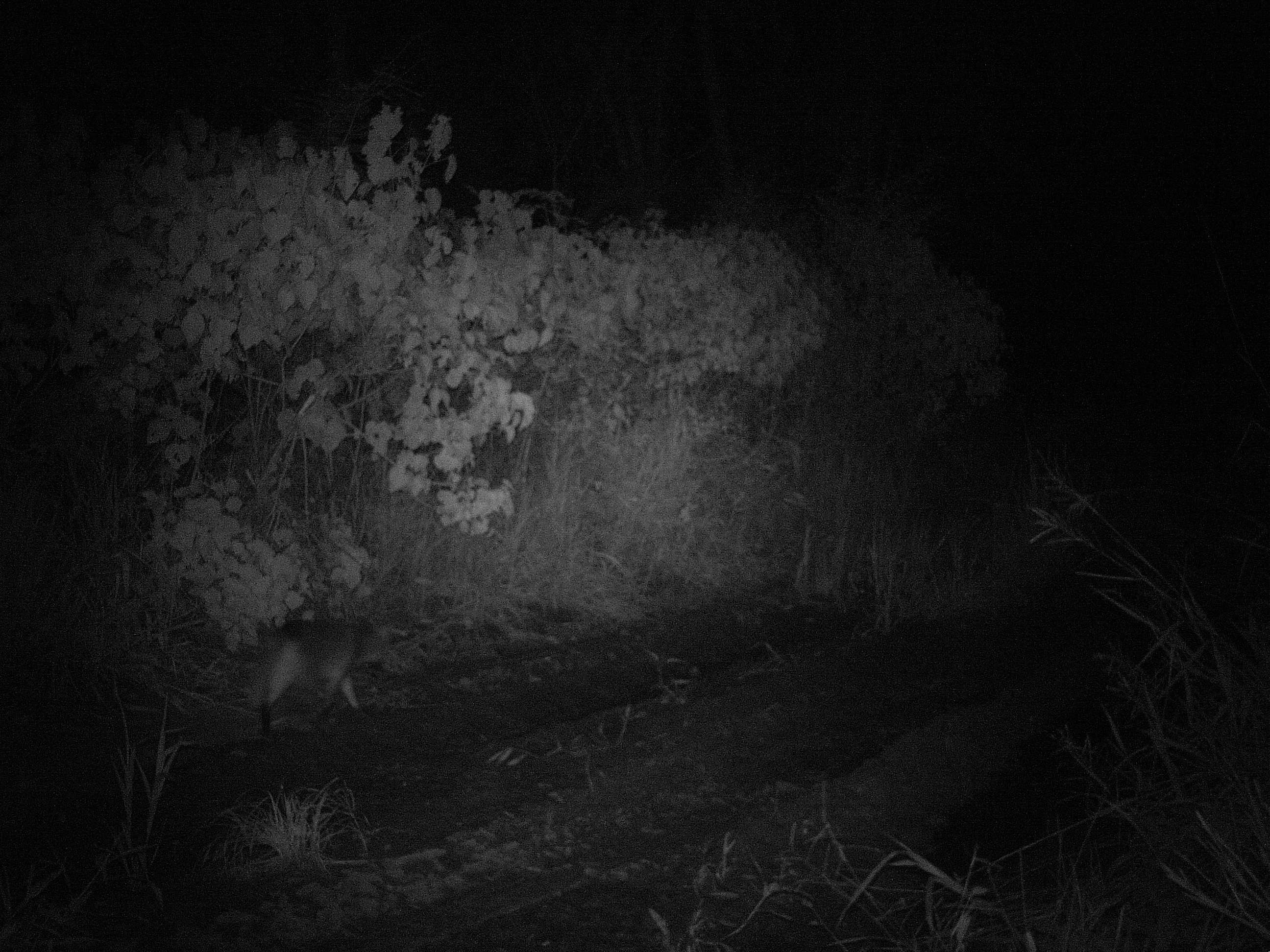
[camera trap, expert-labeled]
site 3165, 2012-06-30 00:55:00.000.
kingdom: Animalia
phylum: Chordata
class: Mammalia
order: Carnivora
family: Canidae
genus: Cerdocyon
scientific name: Cerdocyon thous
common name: crab-eating fox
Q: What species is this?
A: Cerdocyon thous (crab-eating fox).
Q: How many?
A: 1.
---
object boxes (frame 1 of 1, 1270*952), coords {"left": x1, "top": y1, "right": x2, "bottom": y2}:
cerdocyon thous: {"left": 260, "top": 618, "right": 379, "bottom": 735}